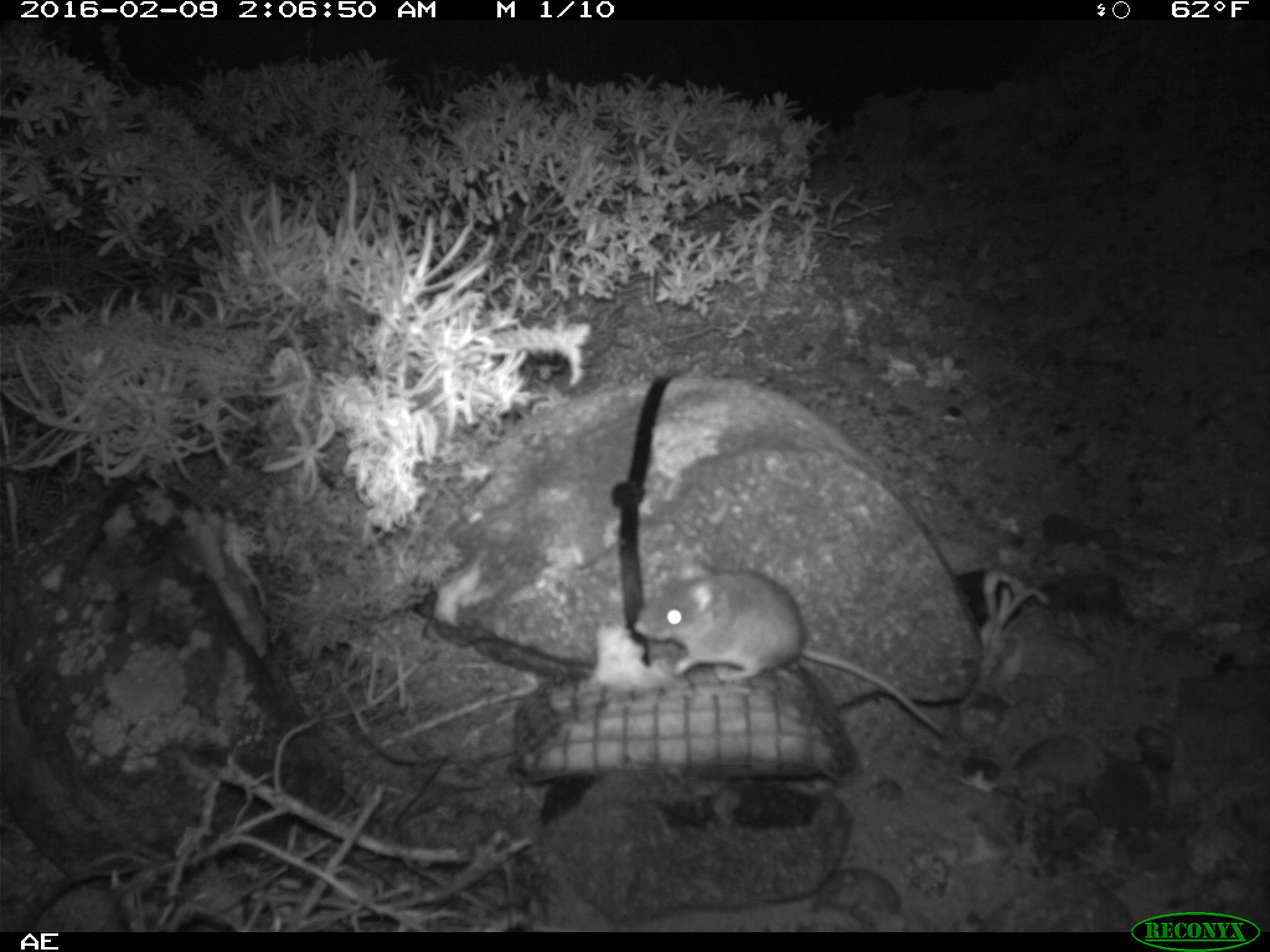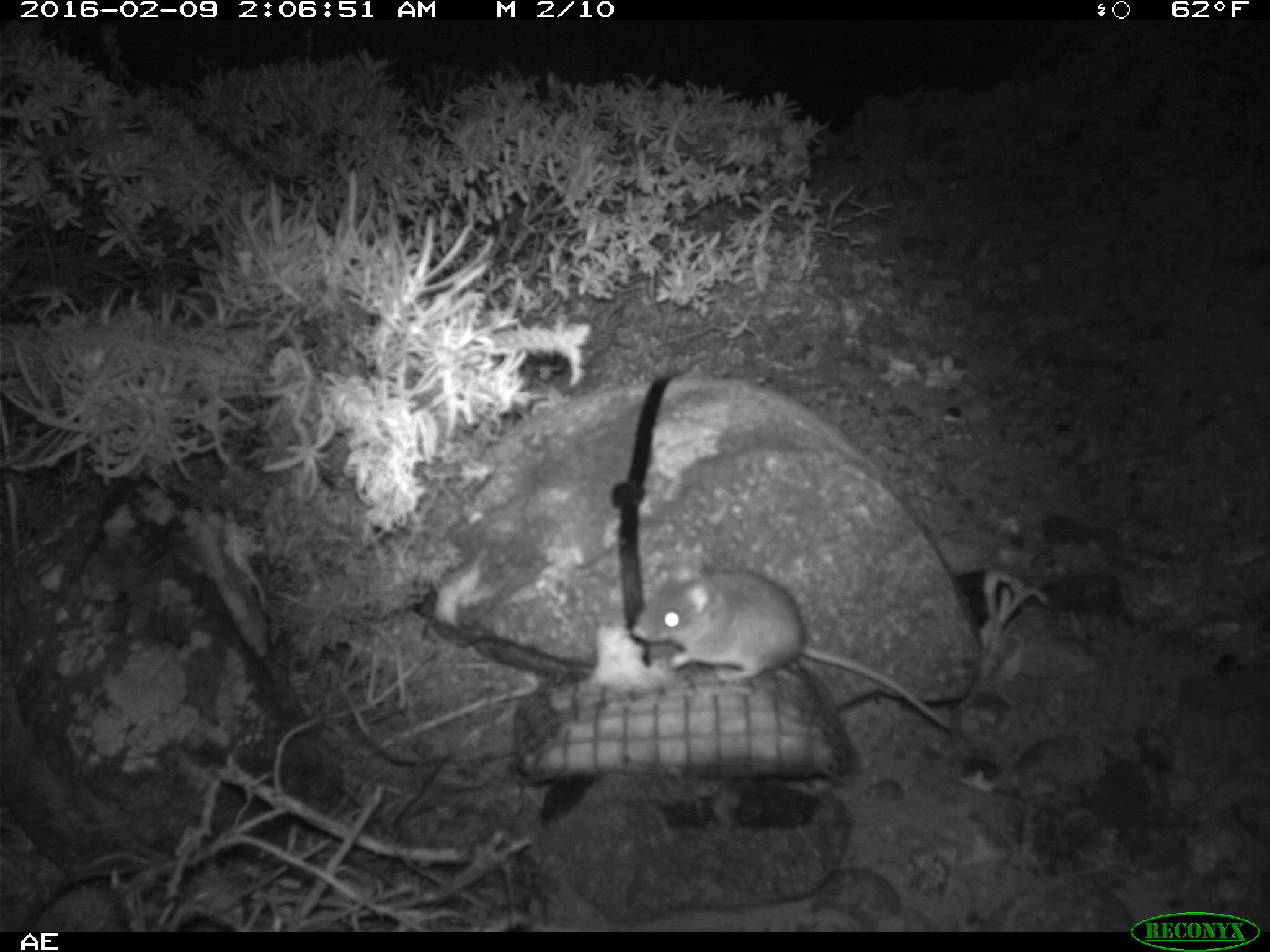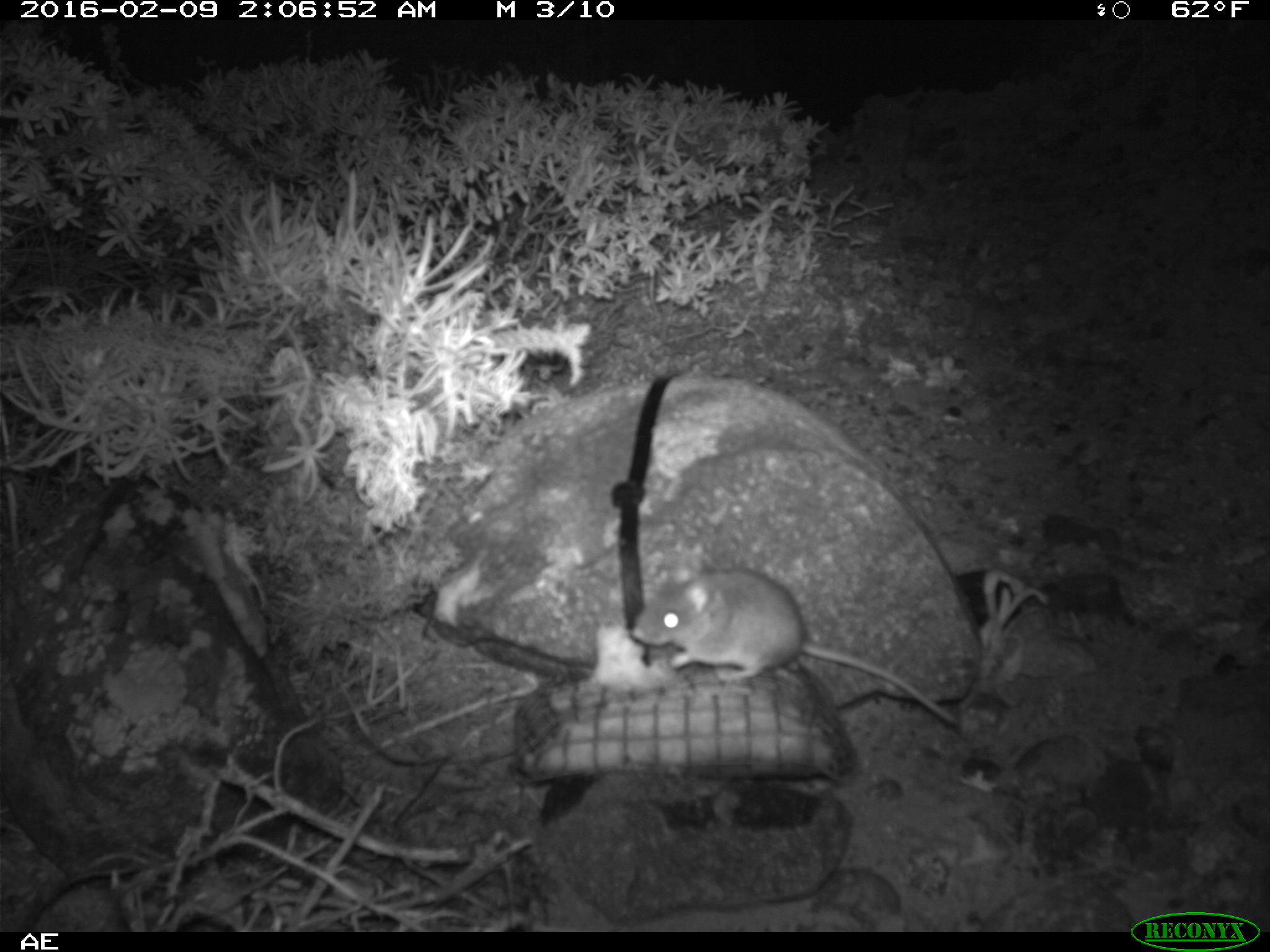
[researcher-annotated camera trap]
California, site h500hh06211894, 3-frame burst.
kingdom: Animalia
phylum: Chordata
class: Mammalia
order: Rodentia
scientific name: Rodentia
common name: rodent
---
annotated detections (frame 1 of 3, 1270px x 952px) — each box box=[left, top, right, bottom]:
rodent: box=[629, 564, 950, 736]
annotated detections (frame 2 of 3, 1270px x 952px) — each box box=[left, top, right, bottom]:
rodent: box=[633, 566, 954, 730]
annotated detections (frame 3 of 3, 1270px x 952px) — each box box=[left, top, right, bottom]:
rodent: box=[631, 562, 963, 727]